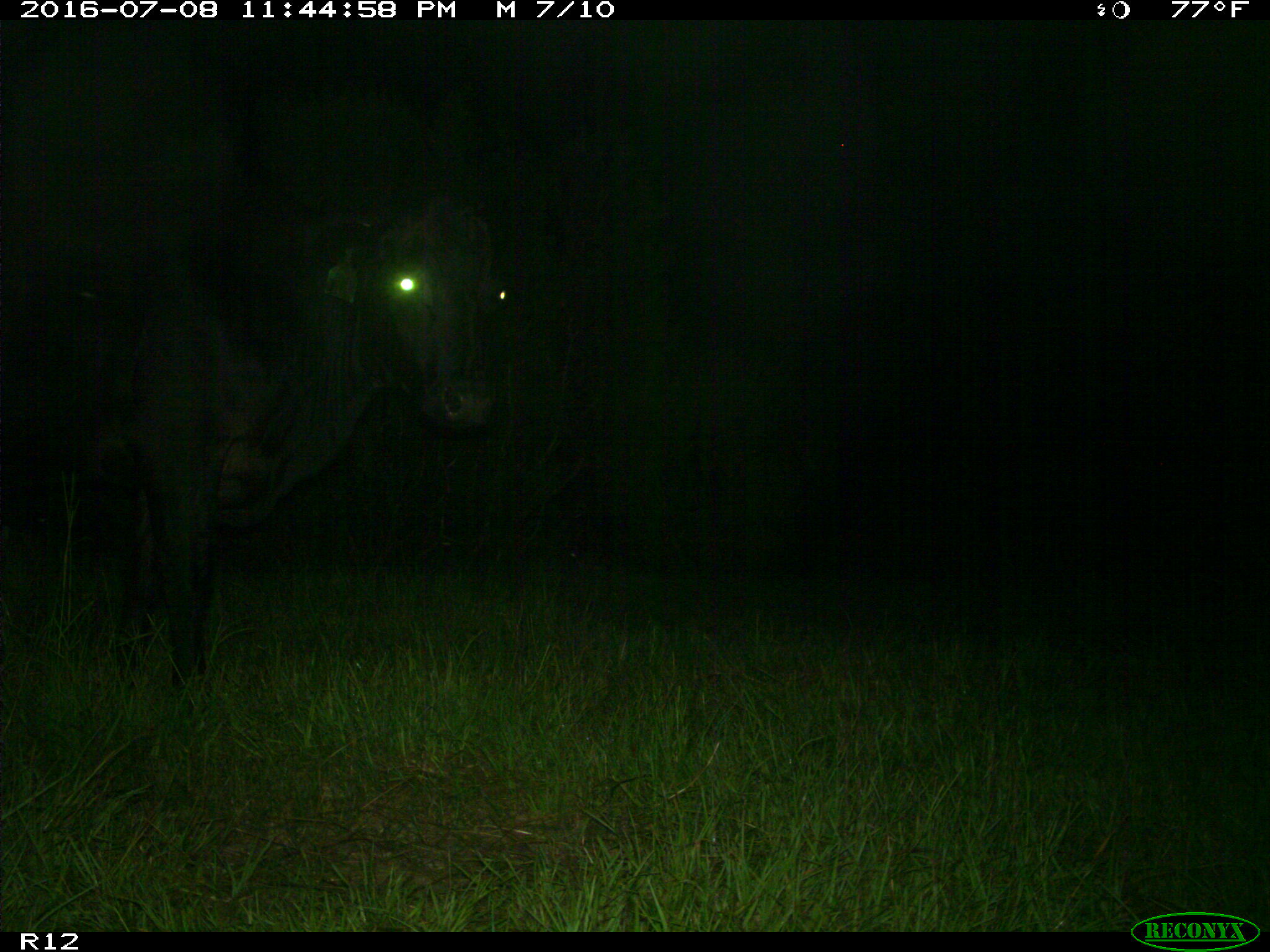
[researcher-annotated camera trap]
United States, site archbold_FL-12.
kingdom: Animalia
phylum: Chordata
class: Mammalia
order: Artiodactyla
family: Bovidae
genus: Bos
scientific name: Bos taurus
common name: domestic cow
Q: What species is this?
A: Bos taurus (domestic cow).